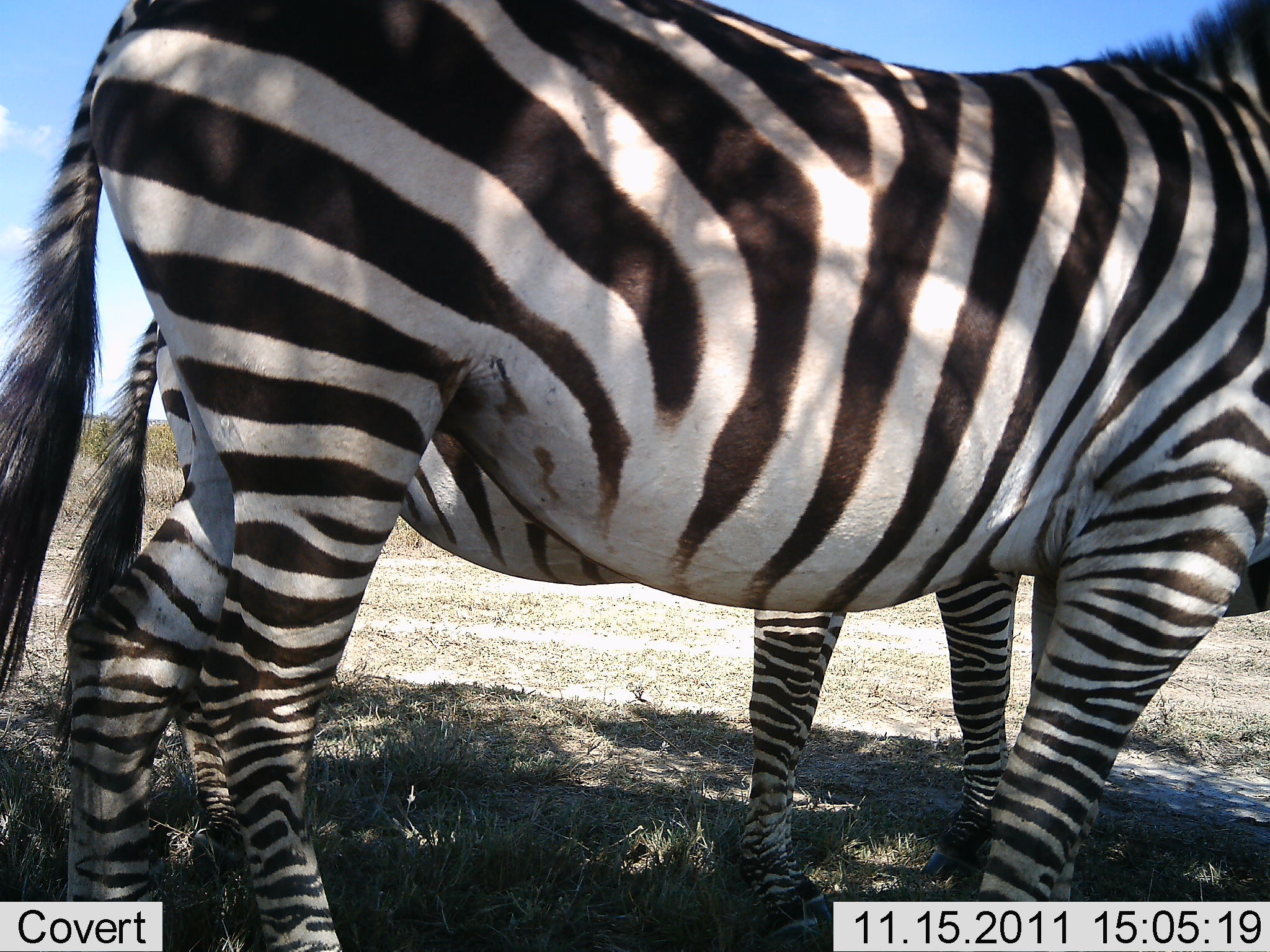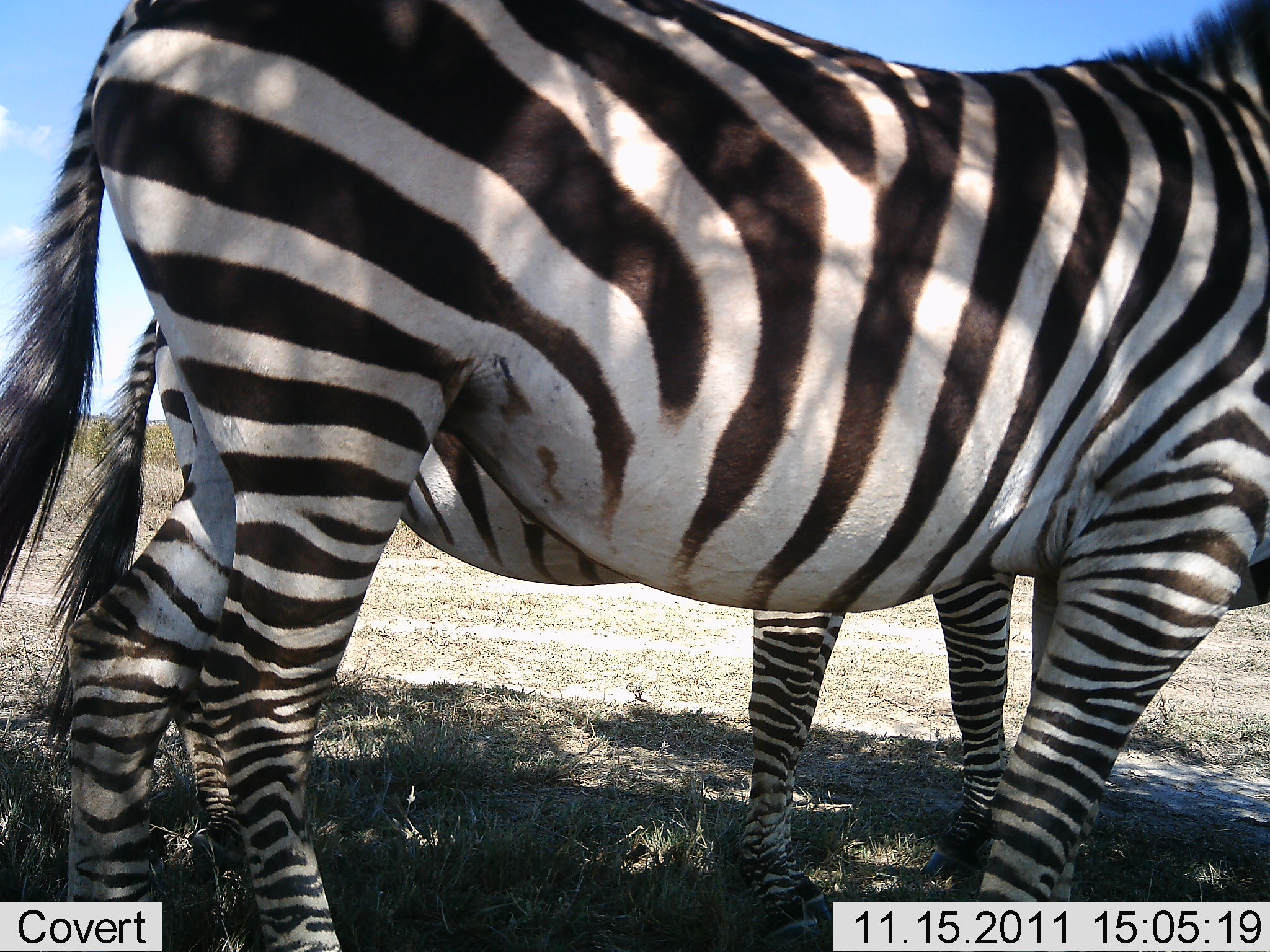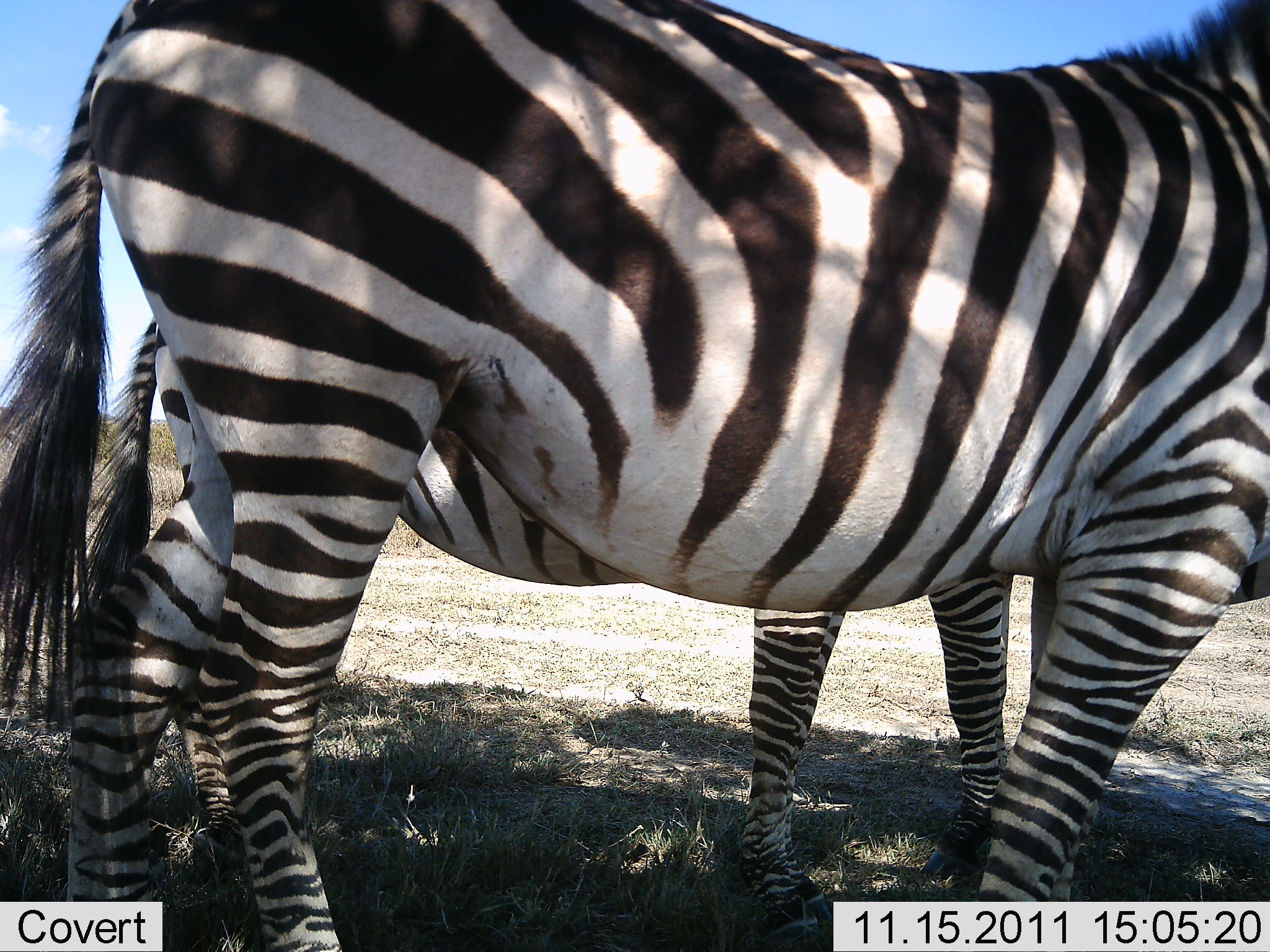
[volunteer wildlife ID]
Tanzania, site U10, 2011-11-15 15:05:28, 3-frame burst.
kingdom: Animalia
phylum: Chordata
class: Mammalia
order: Perissodactyla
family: Equidae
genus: Equus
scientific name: Equus quagga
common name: plains zebra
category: zebra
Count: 2.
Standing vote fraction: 100%.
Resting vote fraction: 8%.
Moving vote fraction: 0%.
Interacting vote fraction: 0%.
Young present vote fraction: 0%.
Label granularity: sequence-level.